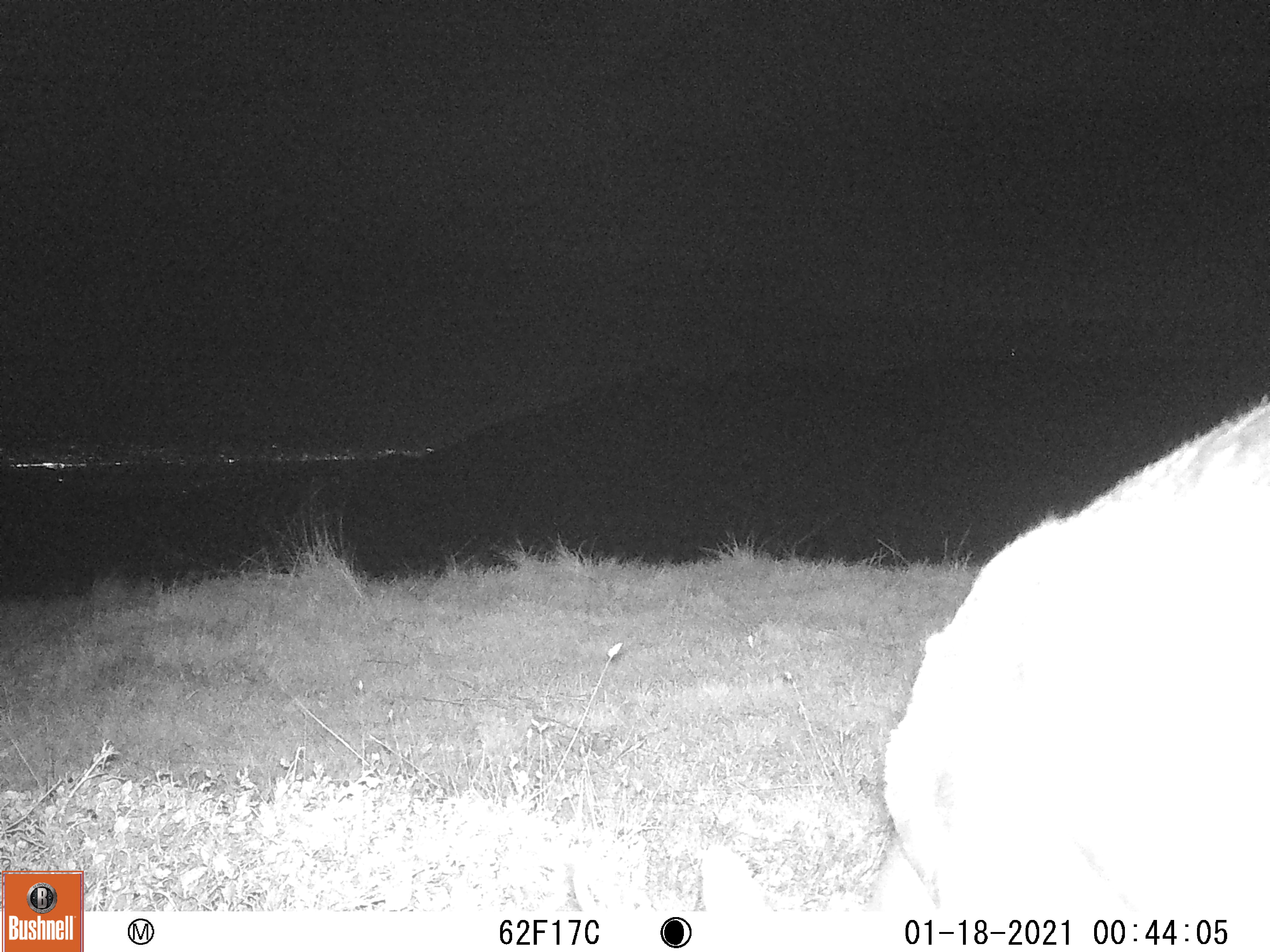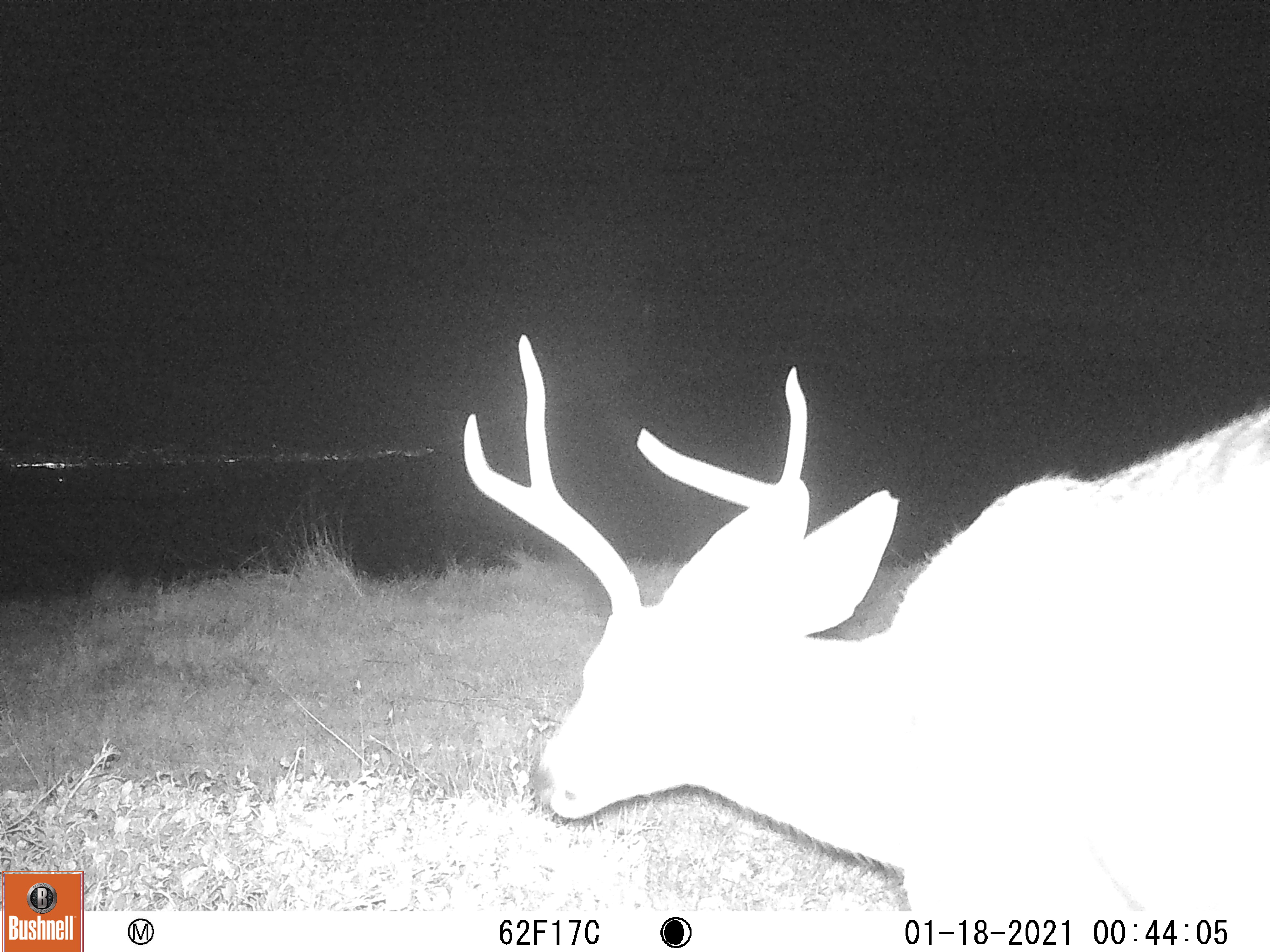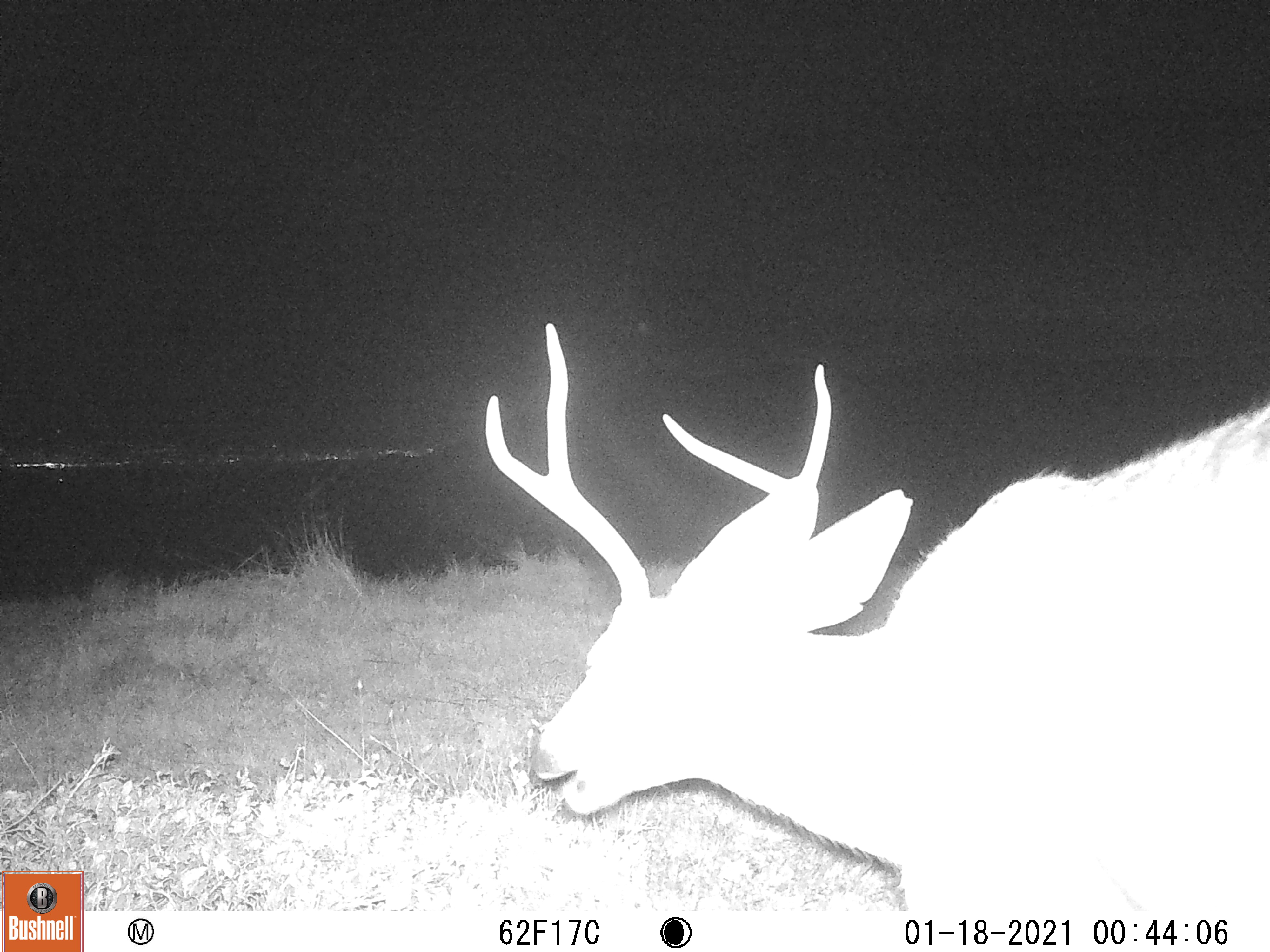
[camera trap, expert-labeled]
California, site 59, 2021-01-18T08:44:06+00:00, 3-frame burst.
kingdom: Animalia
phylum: Chordata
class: Mammalia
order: Artiodactyla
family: Cervidae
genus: Odocoileus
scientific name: Odocoileus hemionus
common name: mule deer